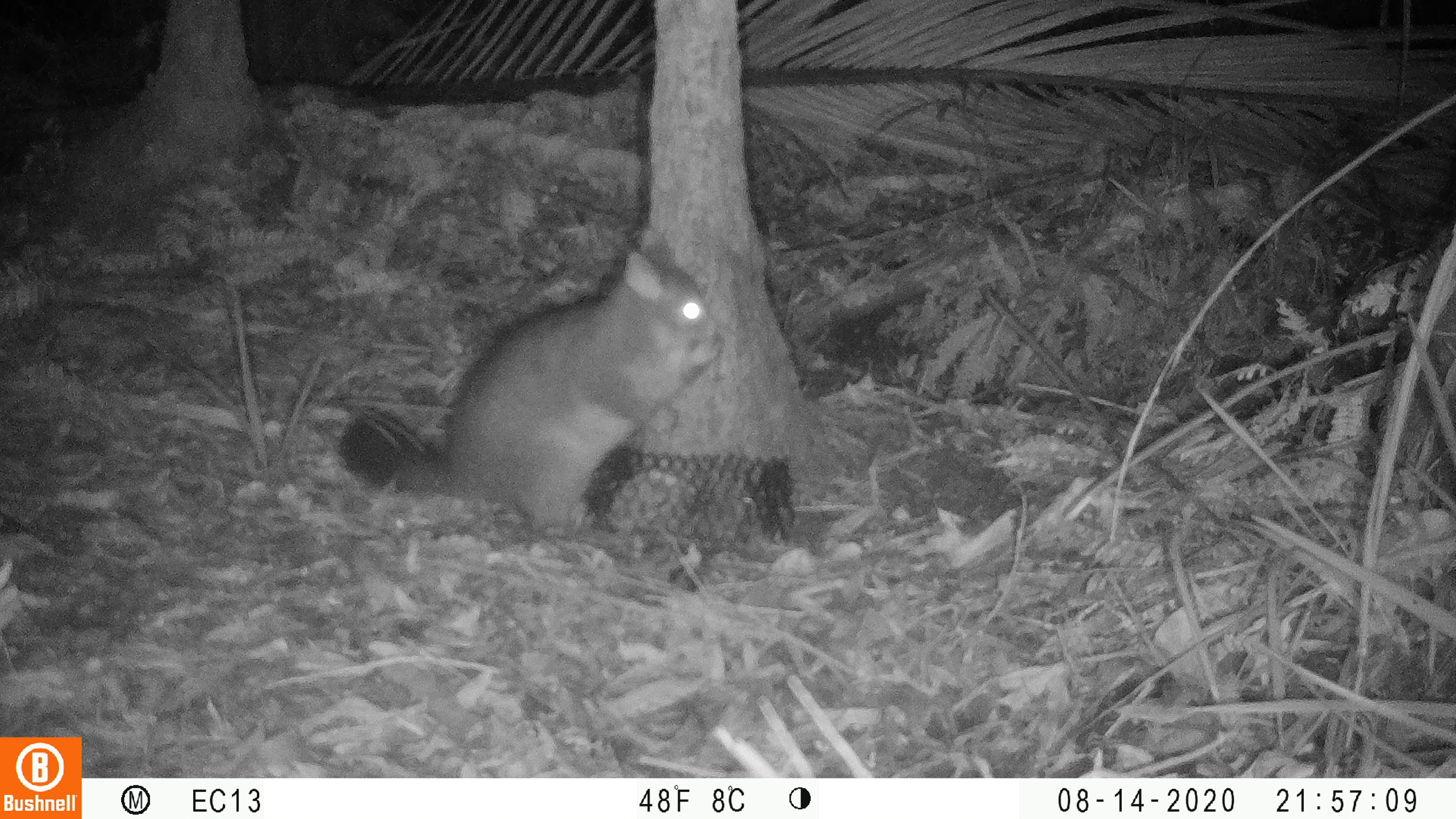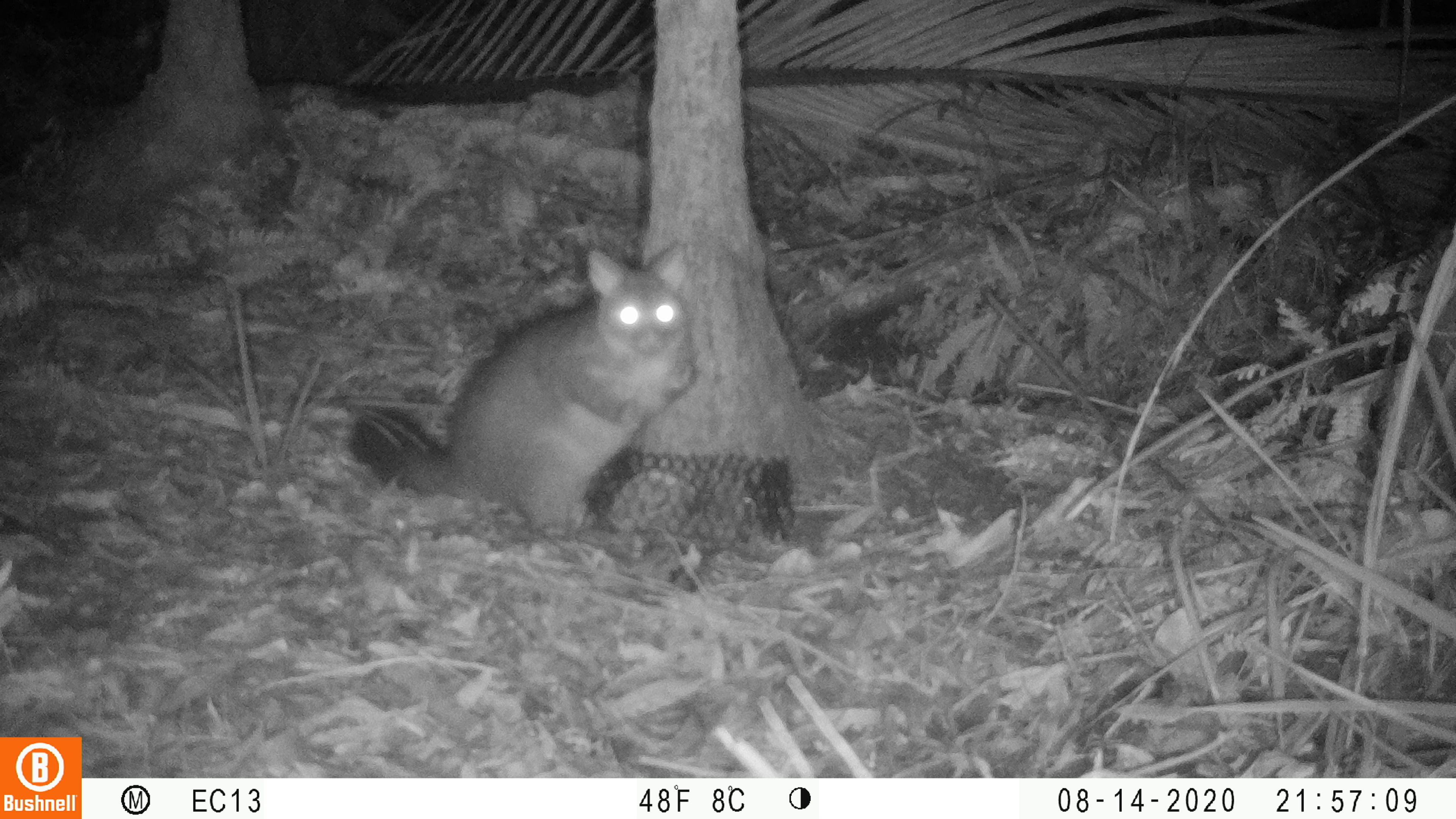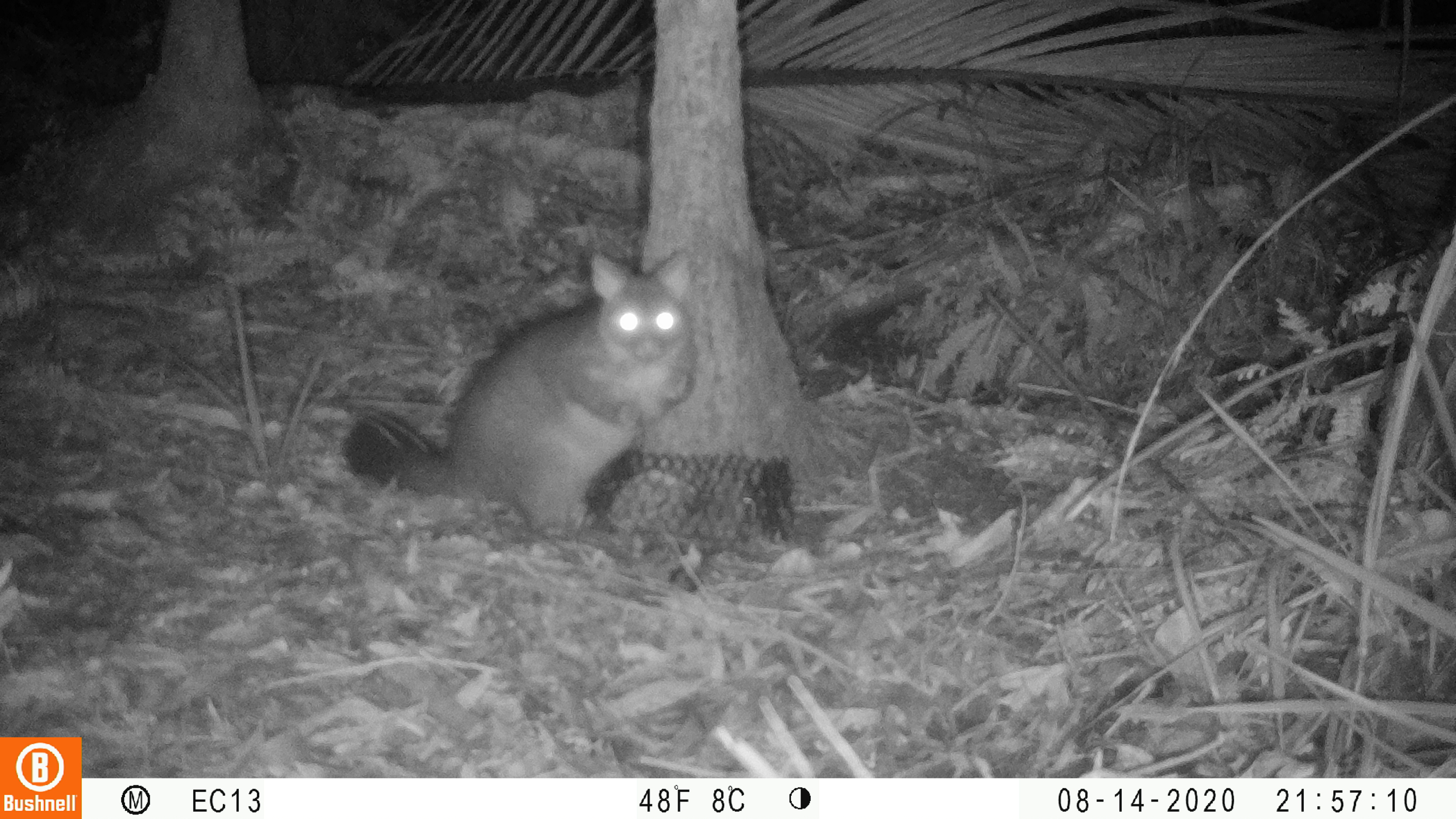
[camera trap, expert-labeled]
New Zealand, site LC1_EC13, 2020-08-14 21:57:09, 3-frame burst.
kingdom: Animalia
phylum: Chordata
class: Mammalia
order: Diprotodontia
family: Phalangeridae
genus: Trichosurus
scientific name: Trichosurus vulpecula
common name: common brushtail possum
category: possum